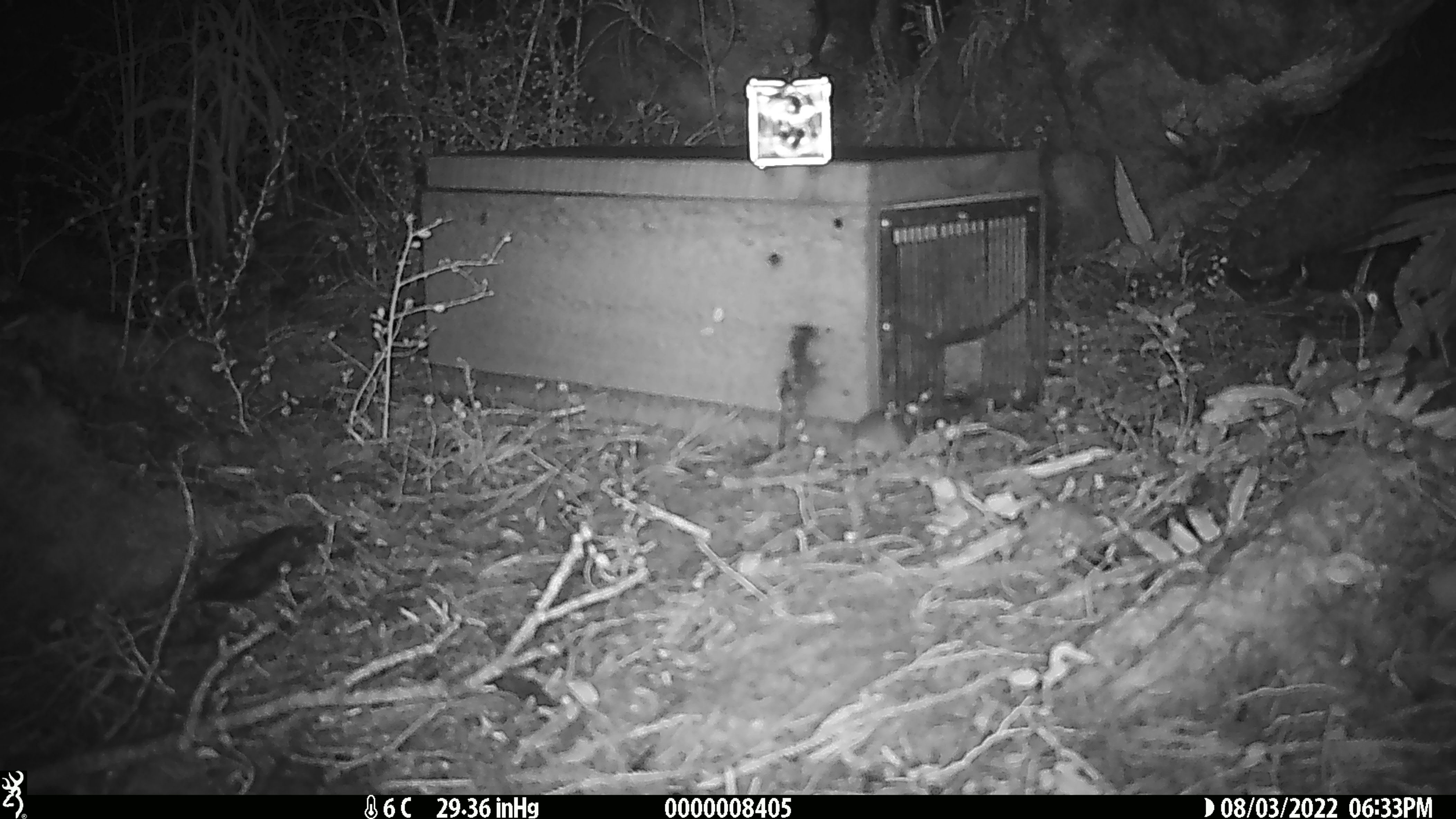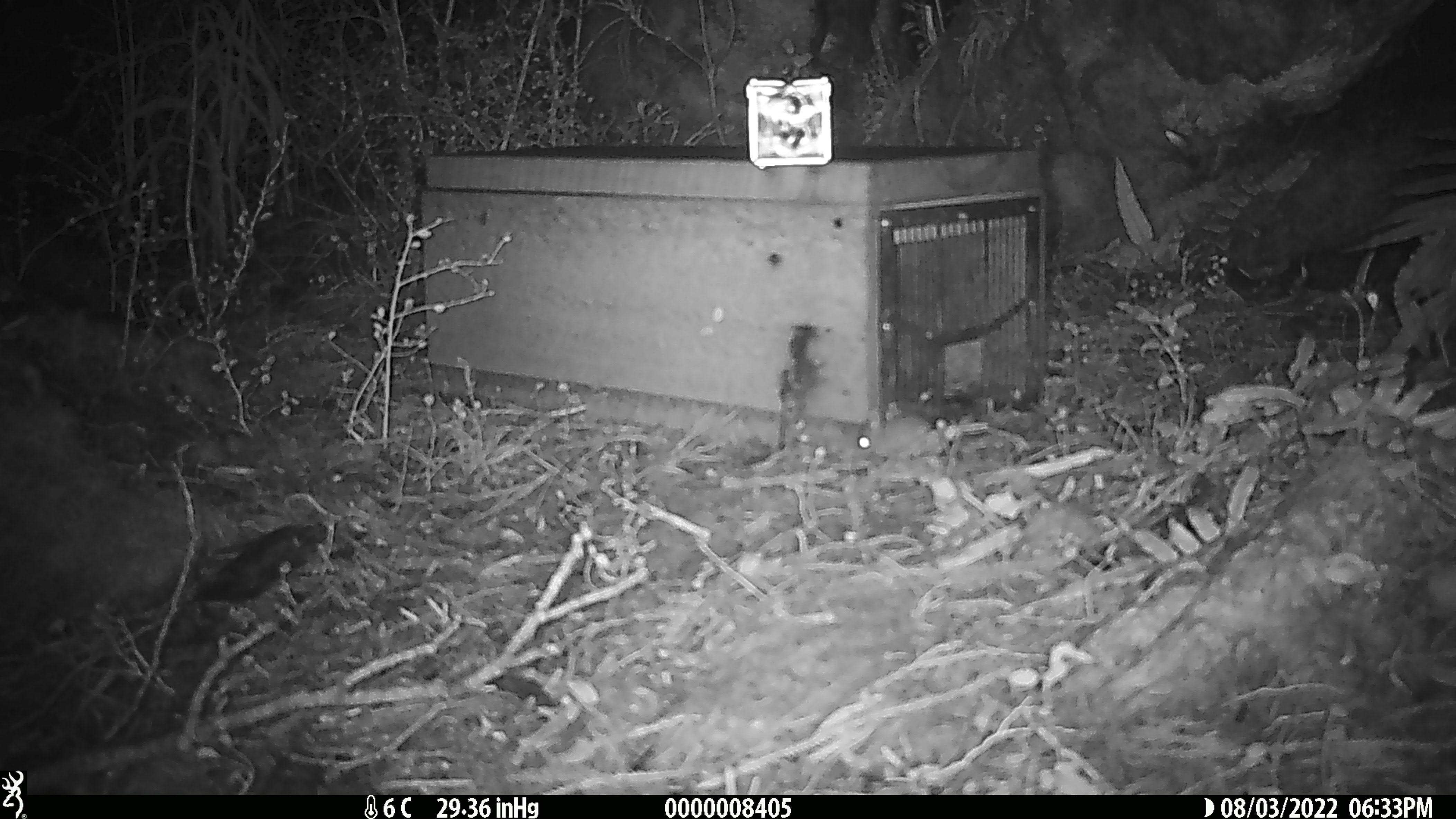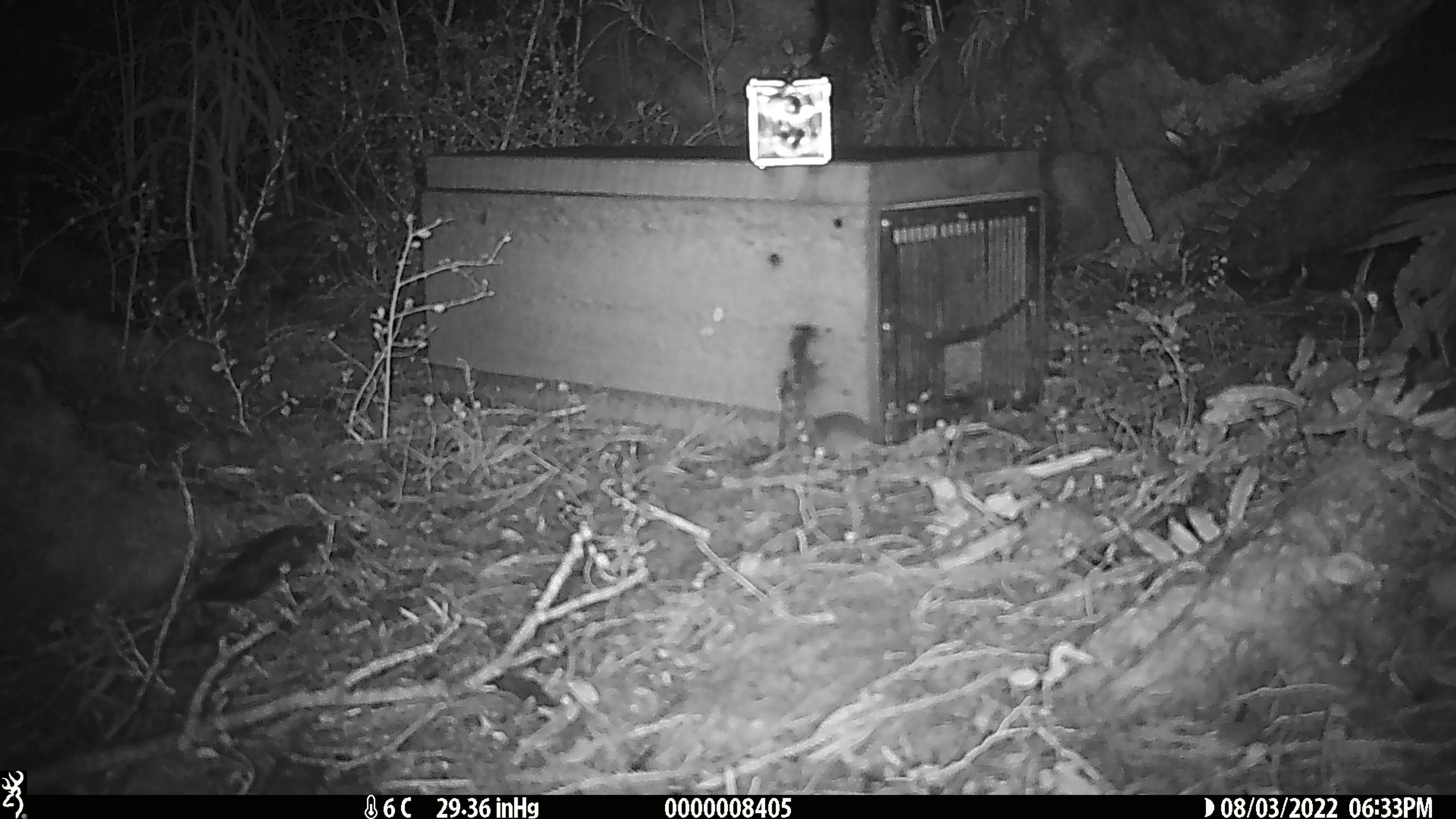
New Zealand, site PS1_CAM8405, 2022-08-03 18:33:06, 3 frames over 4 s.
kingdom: Animalia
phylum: Chordata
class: Mammalia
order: Rodentia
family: Muridae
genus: Mus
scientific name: Mus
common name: mouse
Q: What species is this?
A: Mouse (Mus).